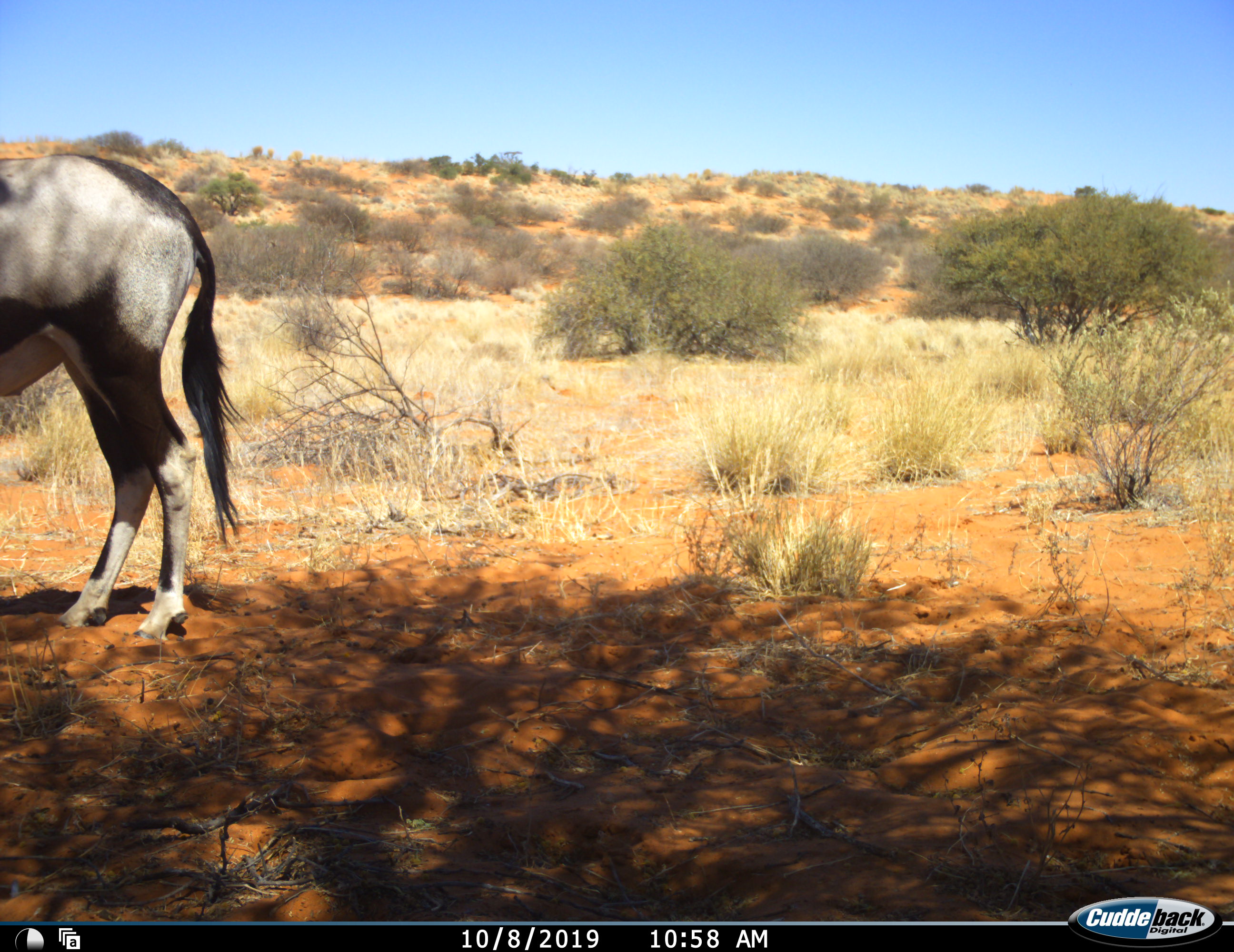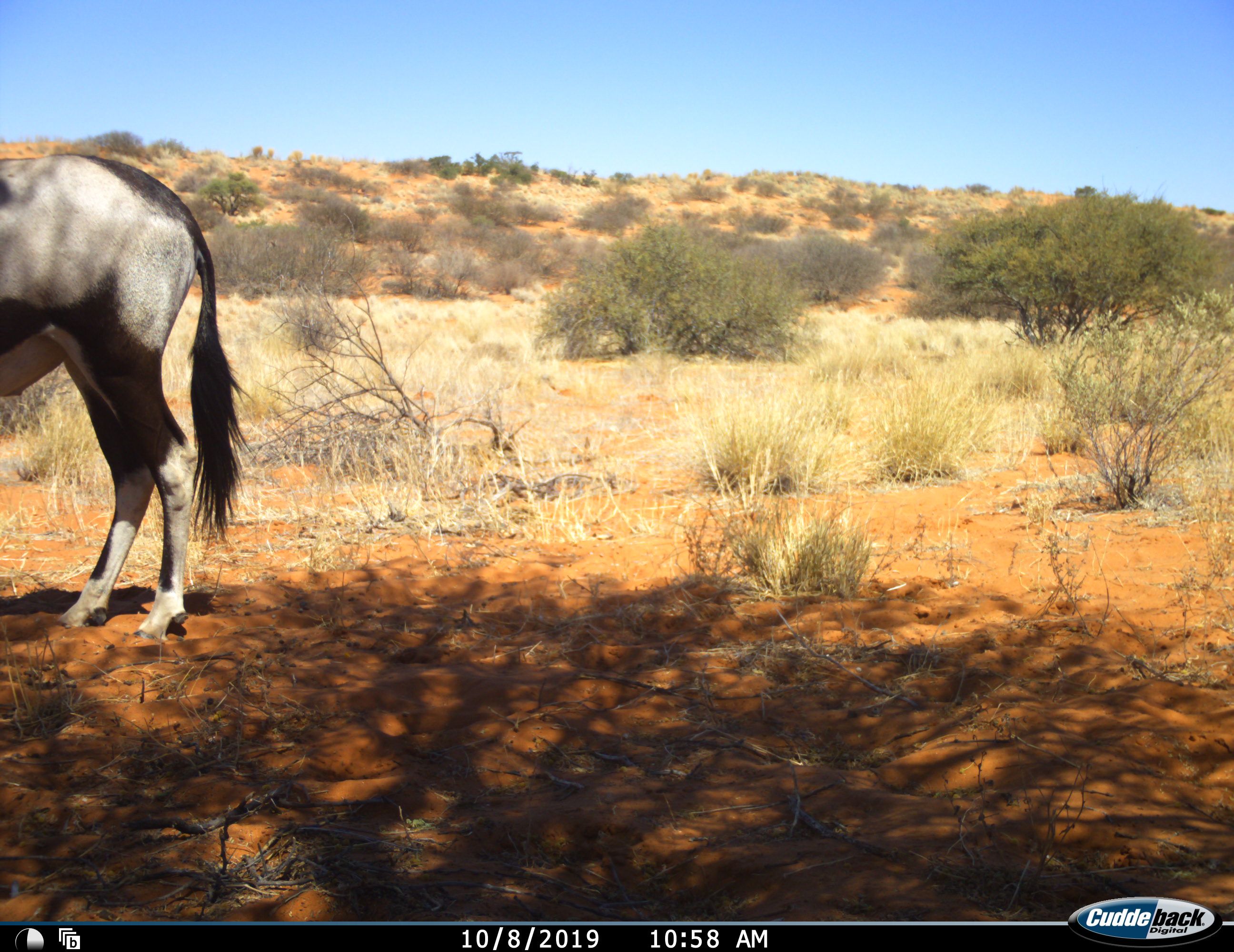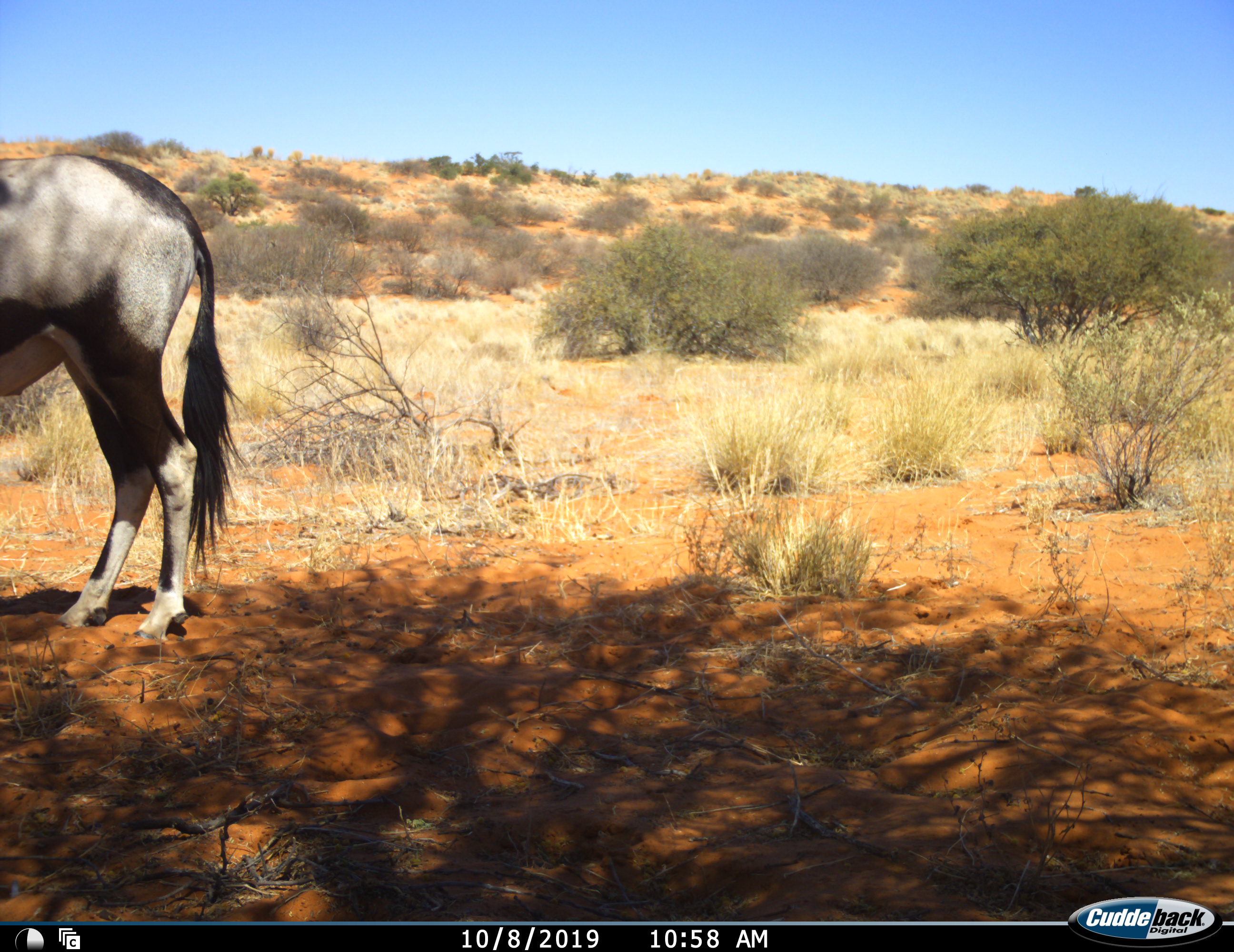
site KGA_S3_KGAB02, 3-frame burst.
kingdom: Animalia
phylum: Chordata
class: Mammalia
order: Artiodactyla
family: Bovidae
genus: Oryx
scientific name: Oryx gazella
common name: gemsbok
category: oryx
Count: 1.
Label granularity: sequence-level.